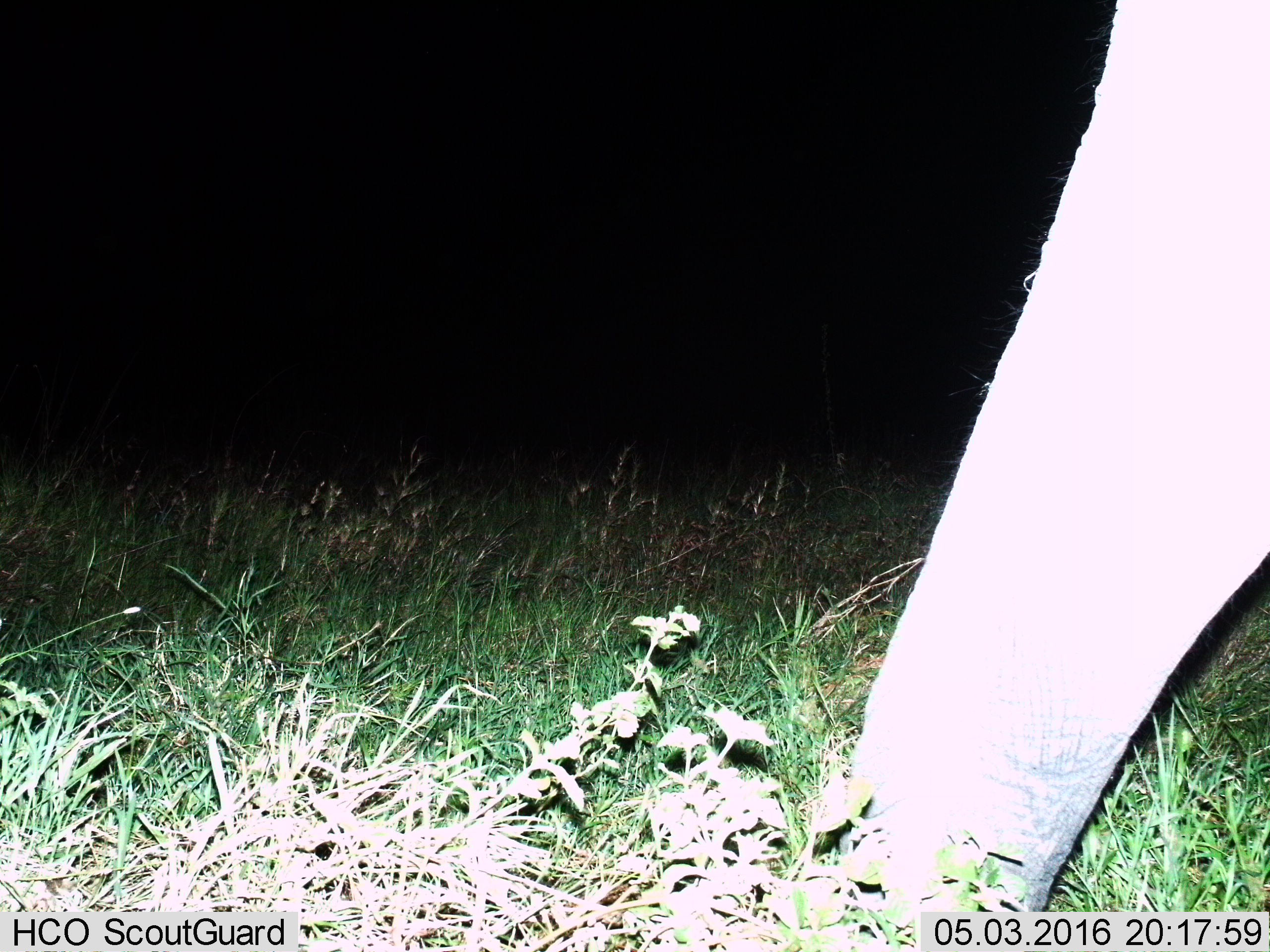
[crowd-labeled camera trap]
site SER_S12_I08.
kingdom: Animalia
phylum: Chordata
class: Mammalia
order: Proboscidea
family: Elephantidae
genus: Loxodonta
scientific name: Loxodonta africana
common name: african bush elephant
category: elephant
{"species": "elephant (african bush elephant) (Loxodonta africana)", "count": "1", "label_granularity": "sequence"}